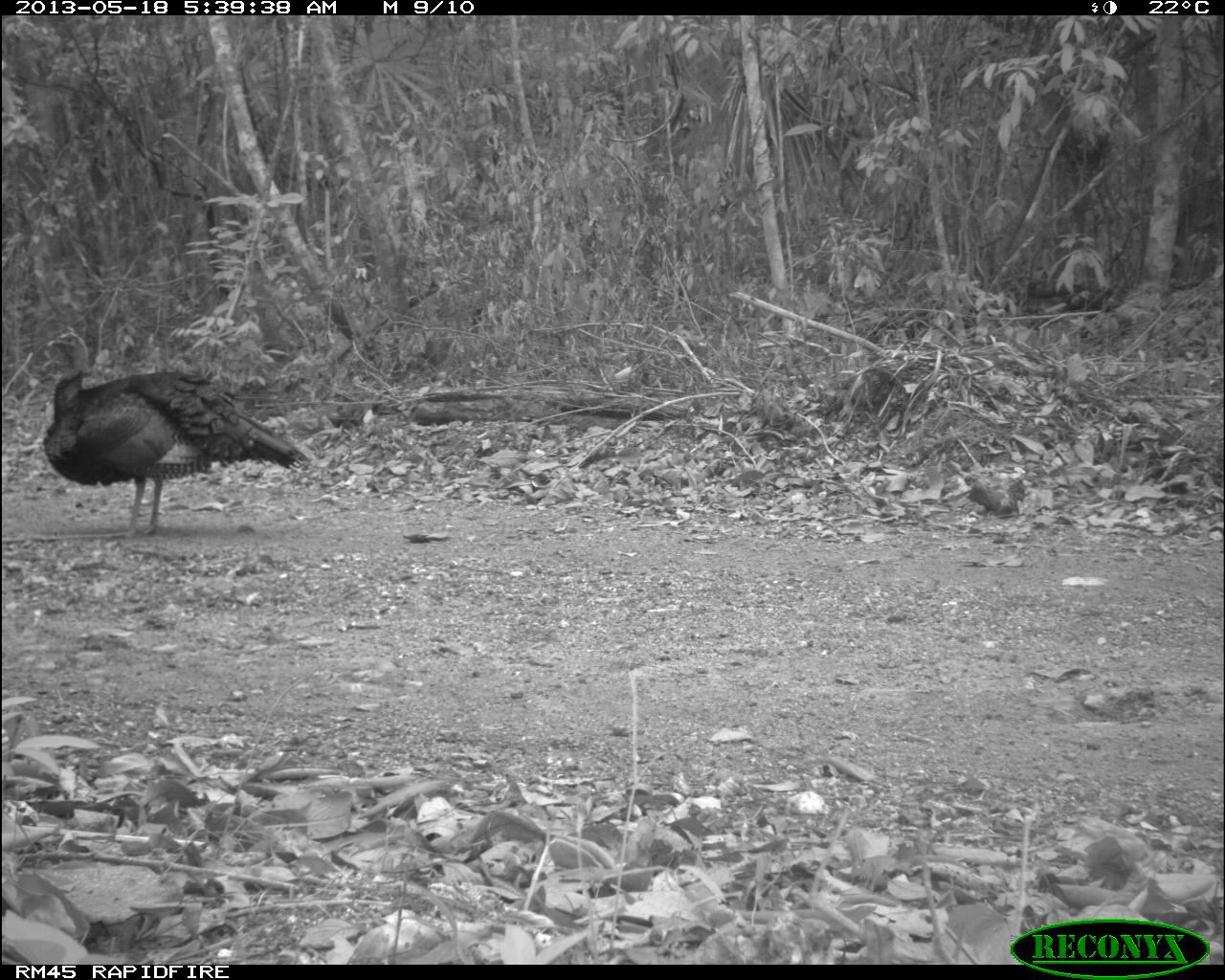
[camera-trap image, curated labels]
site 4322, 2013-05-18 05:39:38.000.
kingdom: Animalia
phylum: Chordata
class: Aves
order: Galliformes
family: Phasianidae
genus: Meleagris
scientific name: Meleagris ocellata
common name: ocellated turkey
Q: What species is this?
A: Meleagris ocellata (ocellated turkey).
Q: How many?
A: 1.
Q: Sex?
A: Male.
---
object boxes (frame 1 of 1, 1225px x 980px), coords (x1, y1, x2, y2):
meleagris ocellata: (42, 329, 314, 535)